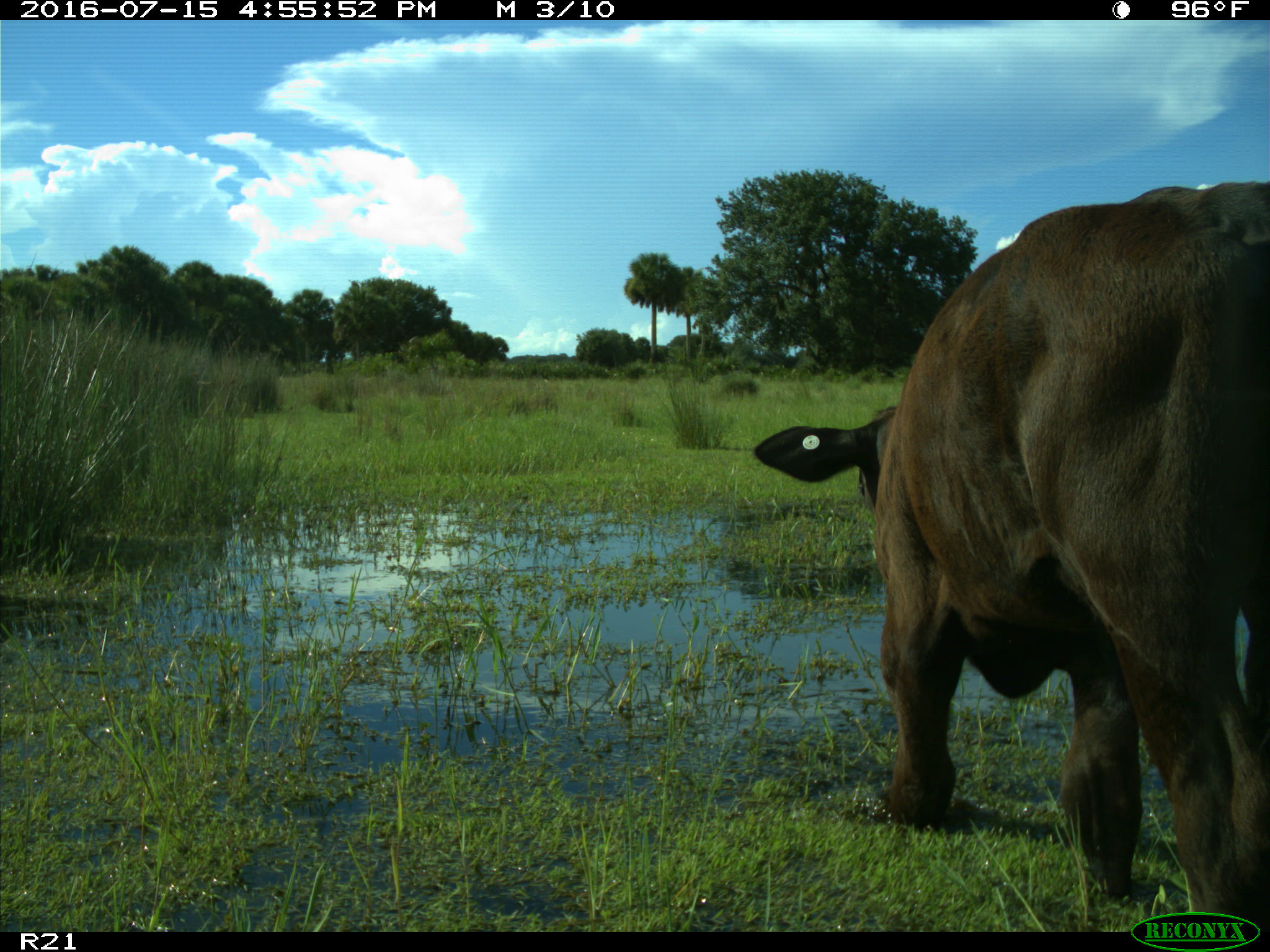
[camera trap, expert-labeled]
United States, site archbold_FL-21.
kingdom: Animalia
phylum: Chordata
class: Mammalia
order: Artiodactyla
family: Bovidae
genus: Bos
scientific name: Bos taurus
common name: domestic cow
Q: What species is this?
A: Bos taurus (domestic cow).